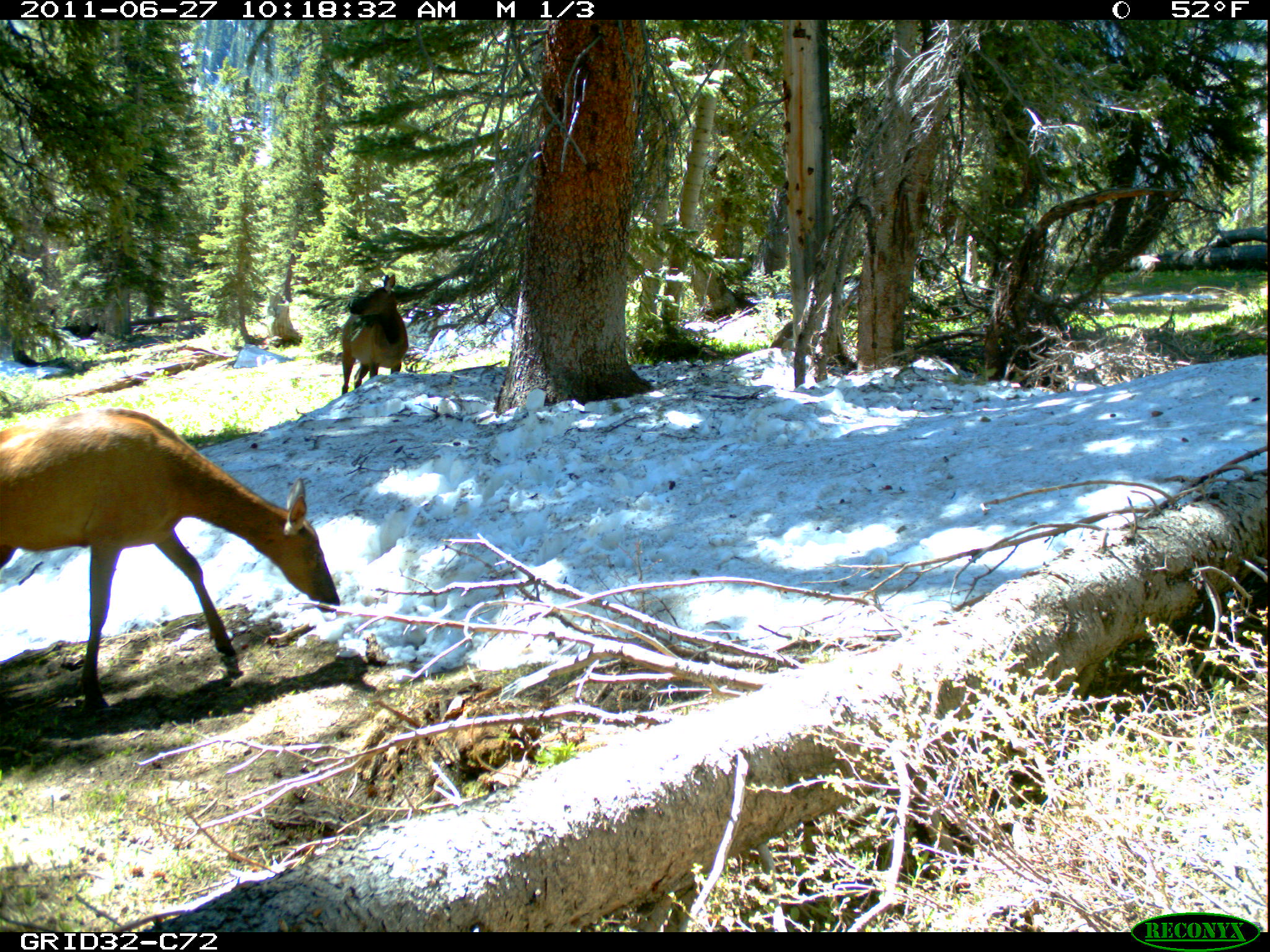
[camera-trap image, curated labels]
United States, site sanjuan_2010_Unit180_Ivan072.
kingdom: Animalia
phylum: Chordata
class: Mammalia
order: Artiodactyla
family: Cervidae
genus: Cervus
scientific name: Cervus elaphus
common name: red deer